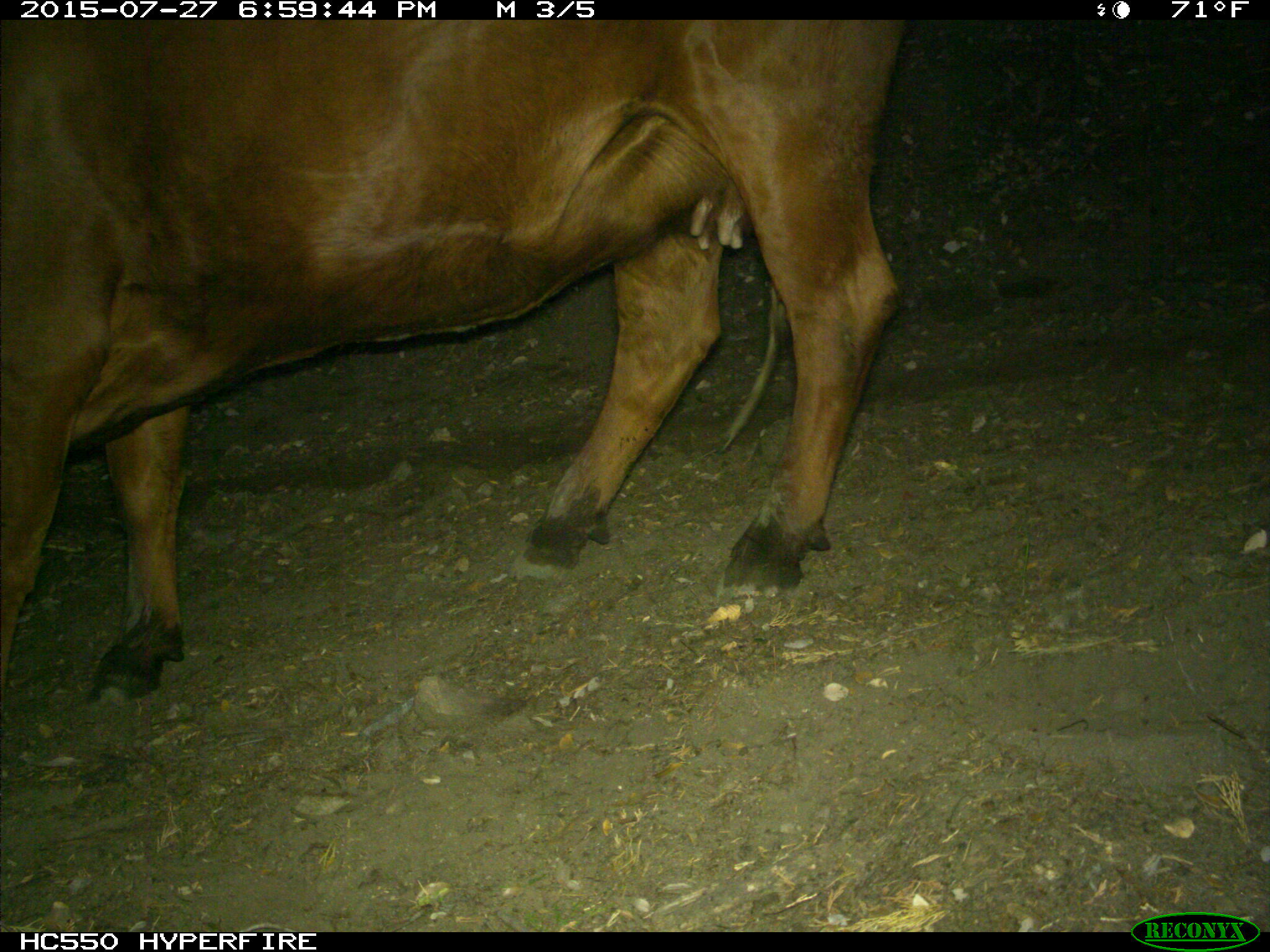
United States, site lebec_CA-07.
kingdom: Animalia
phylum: Chordata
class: Mammalia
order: Artiodactyla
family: Bovidae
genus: Bos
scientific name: Bos taurus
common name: domestic cow